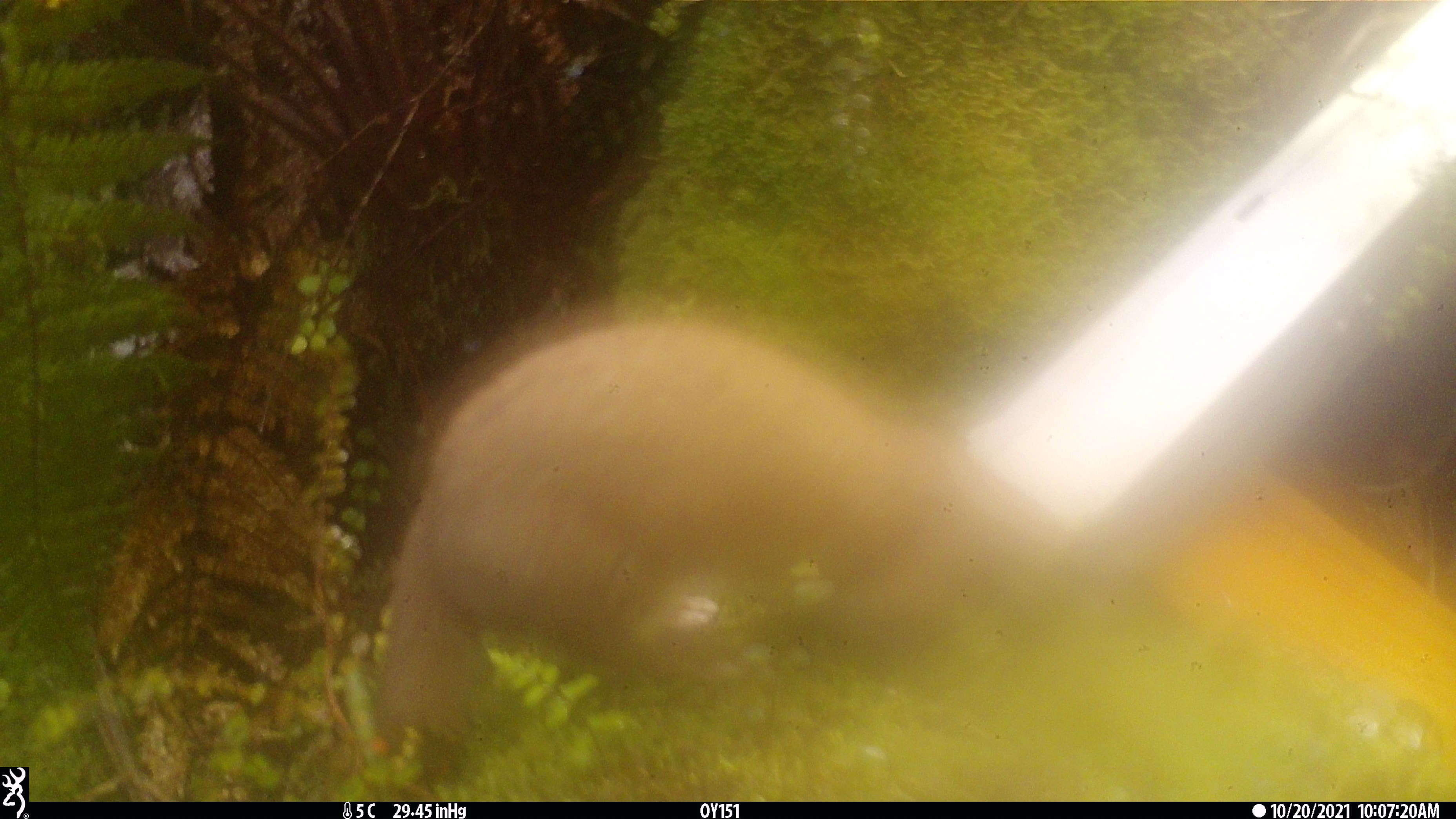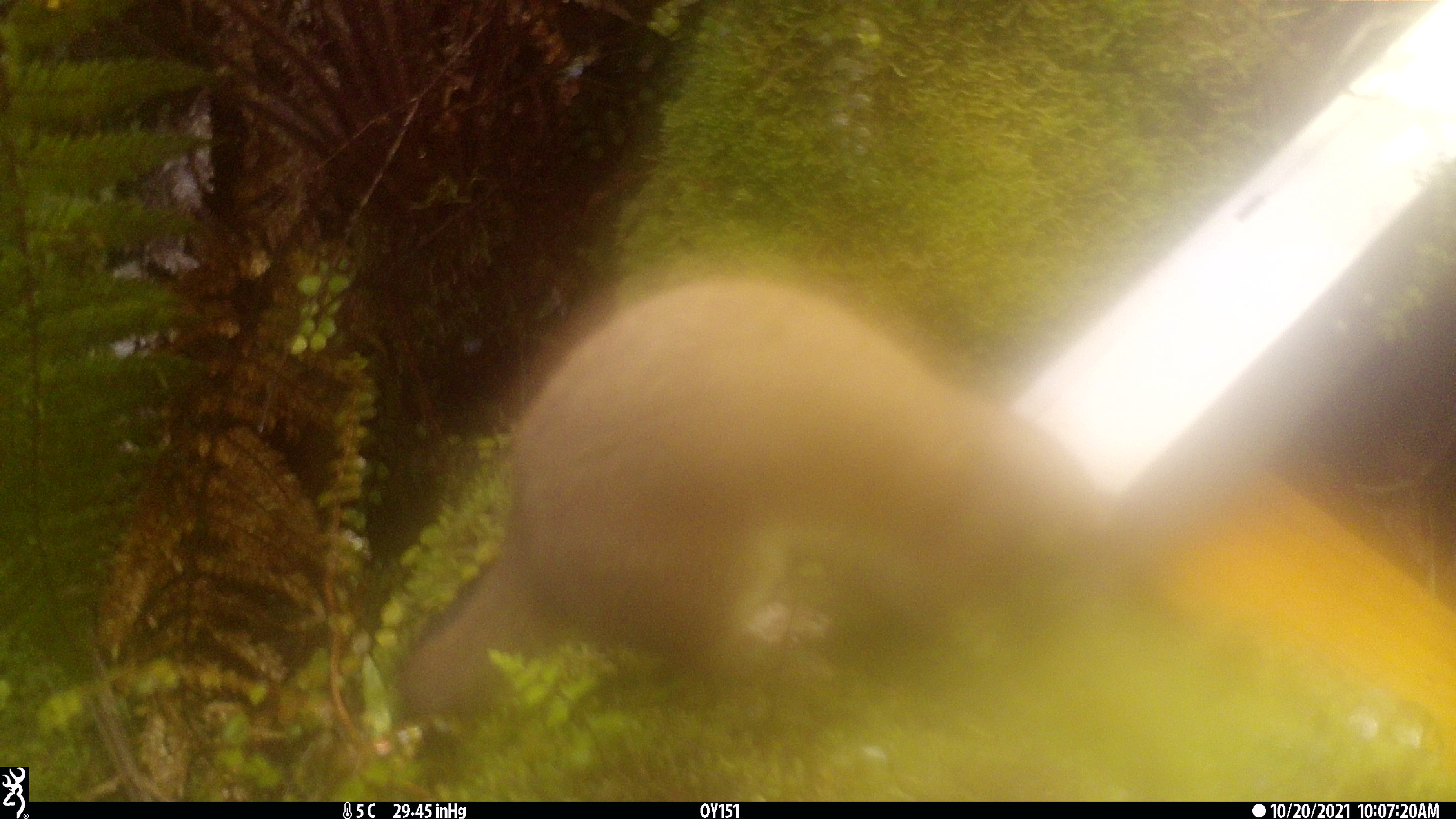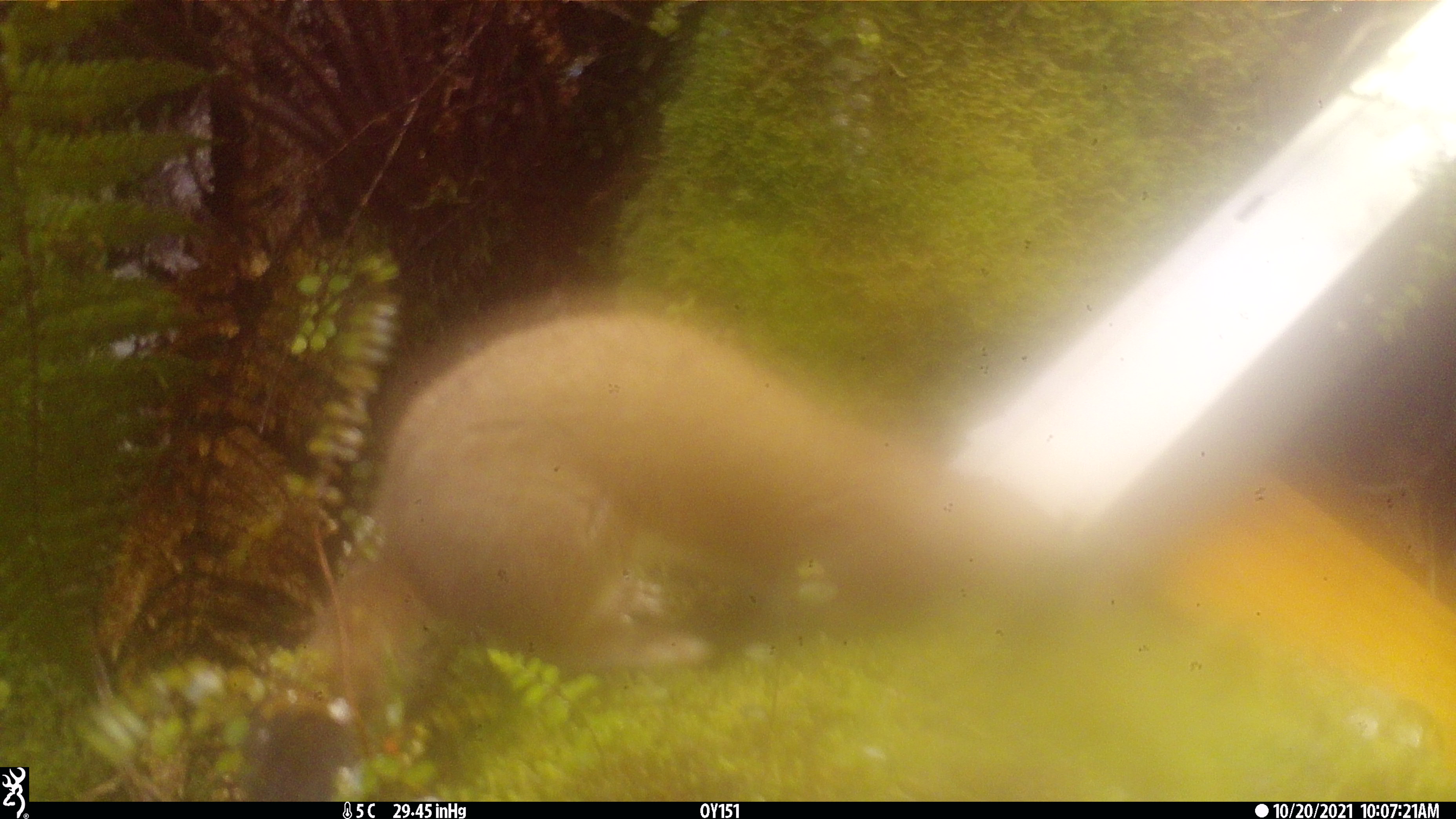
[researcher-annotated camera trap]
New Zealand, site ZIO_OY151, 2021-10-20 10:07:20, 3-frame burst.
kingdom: Animalia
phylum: Chordata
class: Mammalia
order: Carnivora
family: Mustelidae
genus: Mustela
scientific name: Mustela erminea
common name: stoat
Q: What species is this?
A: Stoat (Mustela erminea).